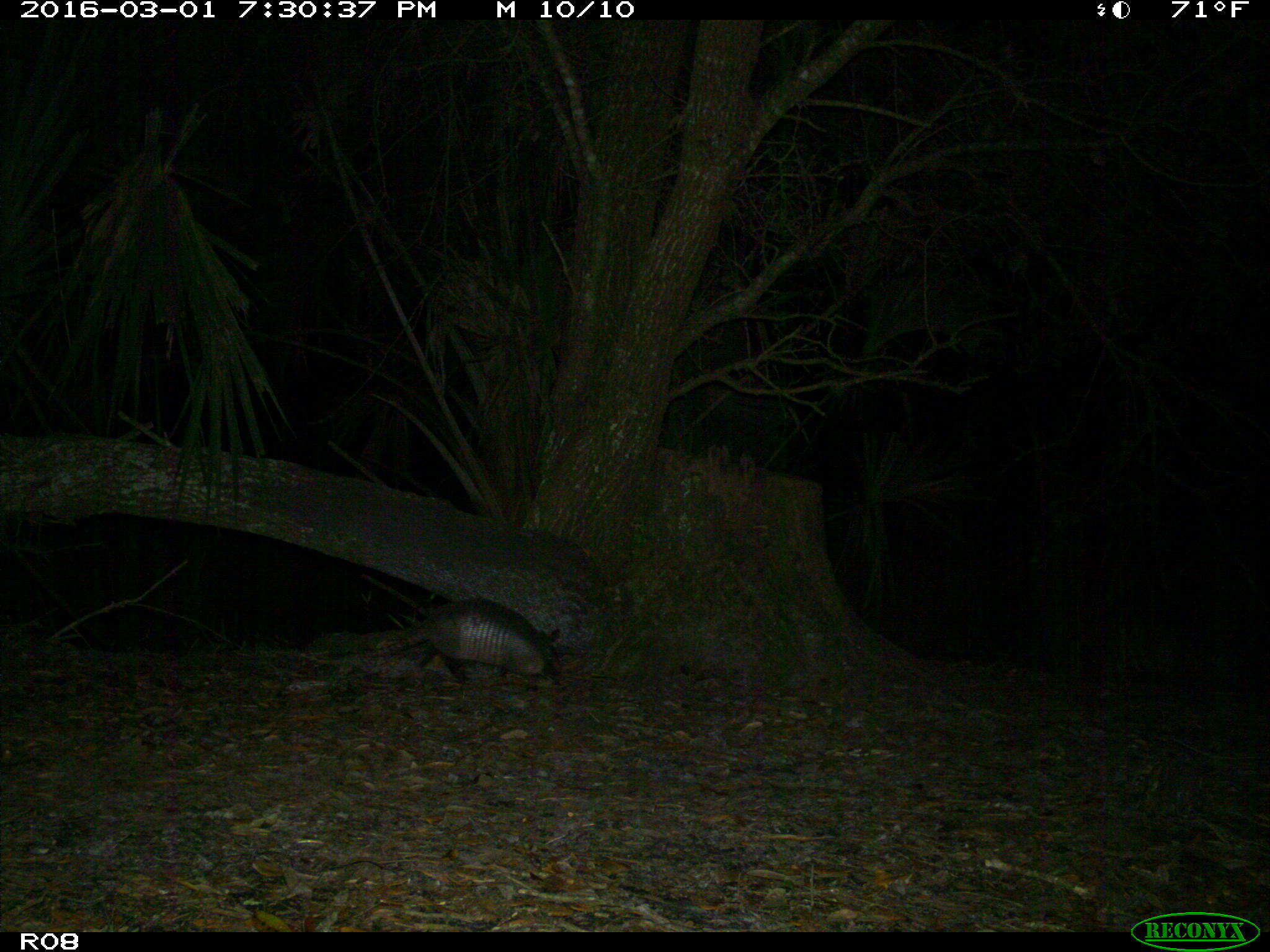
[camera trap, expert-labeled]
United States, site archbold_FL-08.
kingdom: Animalia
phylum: Chordata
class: Mammalia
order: Cingulata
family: Dasypodidae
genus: Dasypus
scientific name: Dasypus novemcinctus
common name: nine-banded armadillo